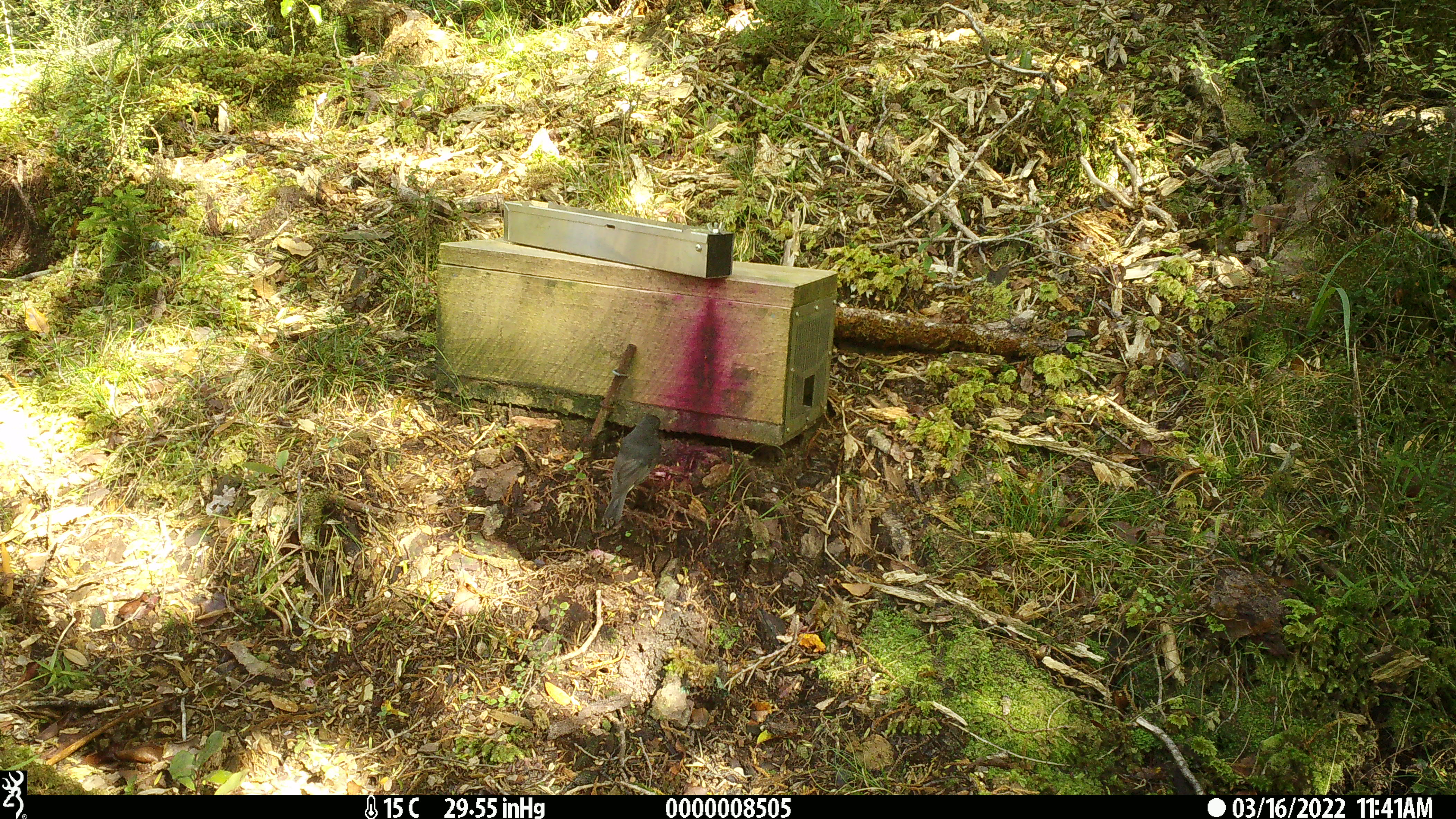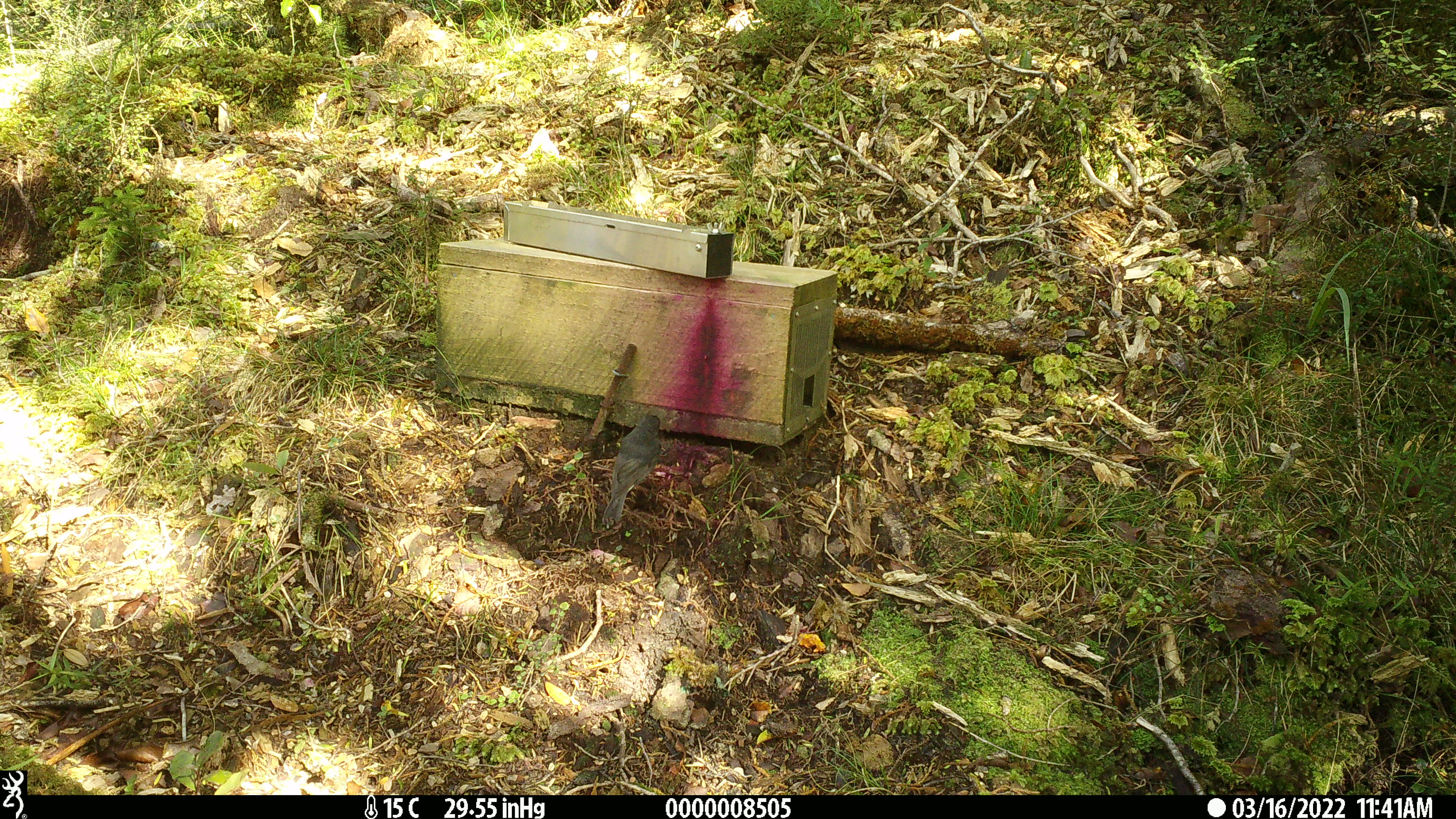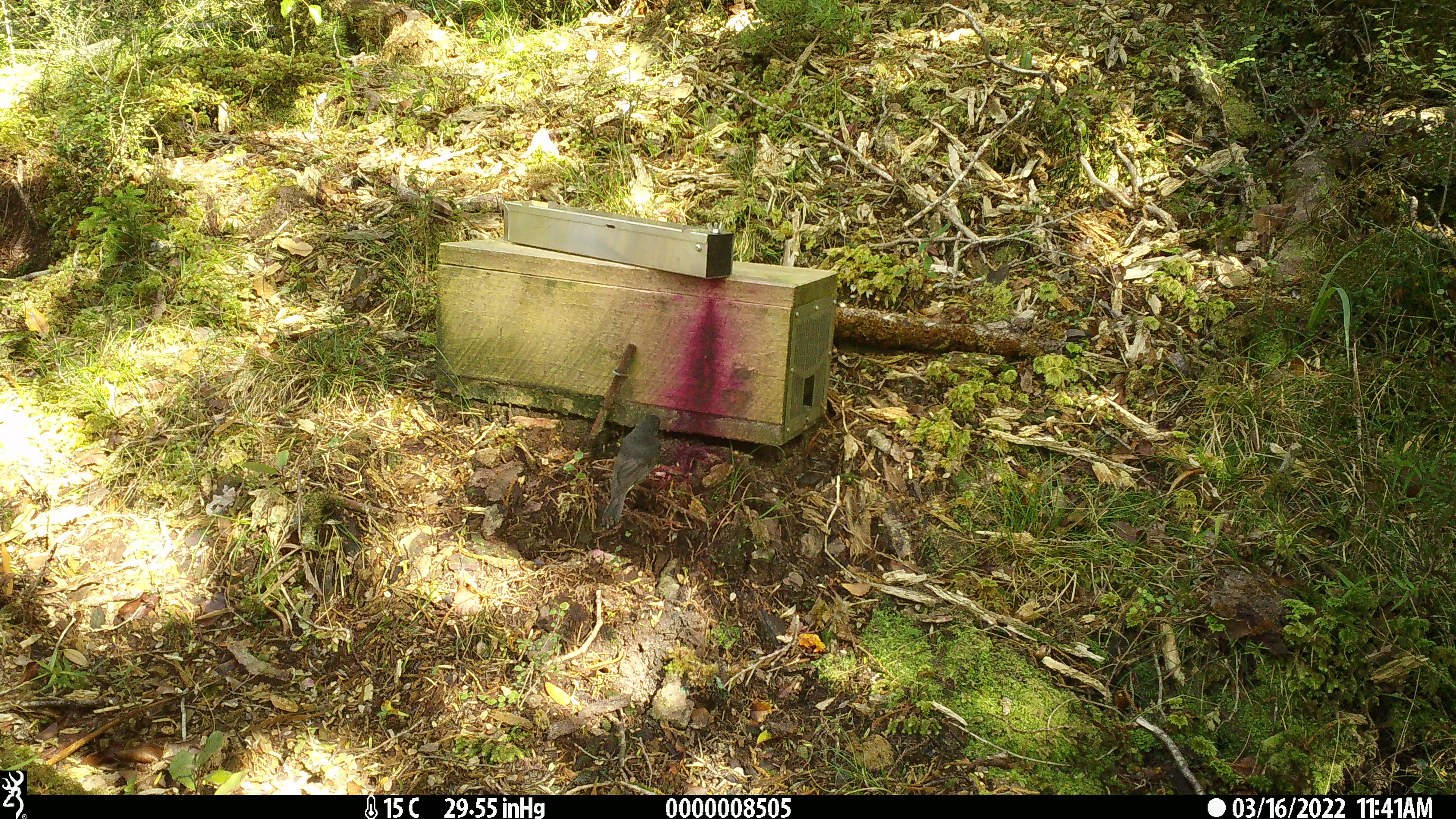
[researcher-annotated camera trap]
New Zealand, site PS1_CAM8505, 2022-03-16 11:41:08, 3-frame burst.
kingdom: Animalia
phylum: Chordata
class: Aves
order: Passeriformes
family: Petroicidae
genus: Petroica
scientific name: Petroica australis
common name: new zealand robin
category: robin